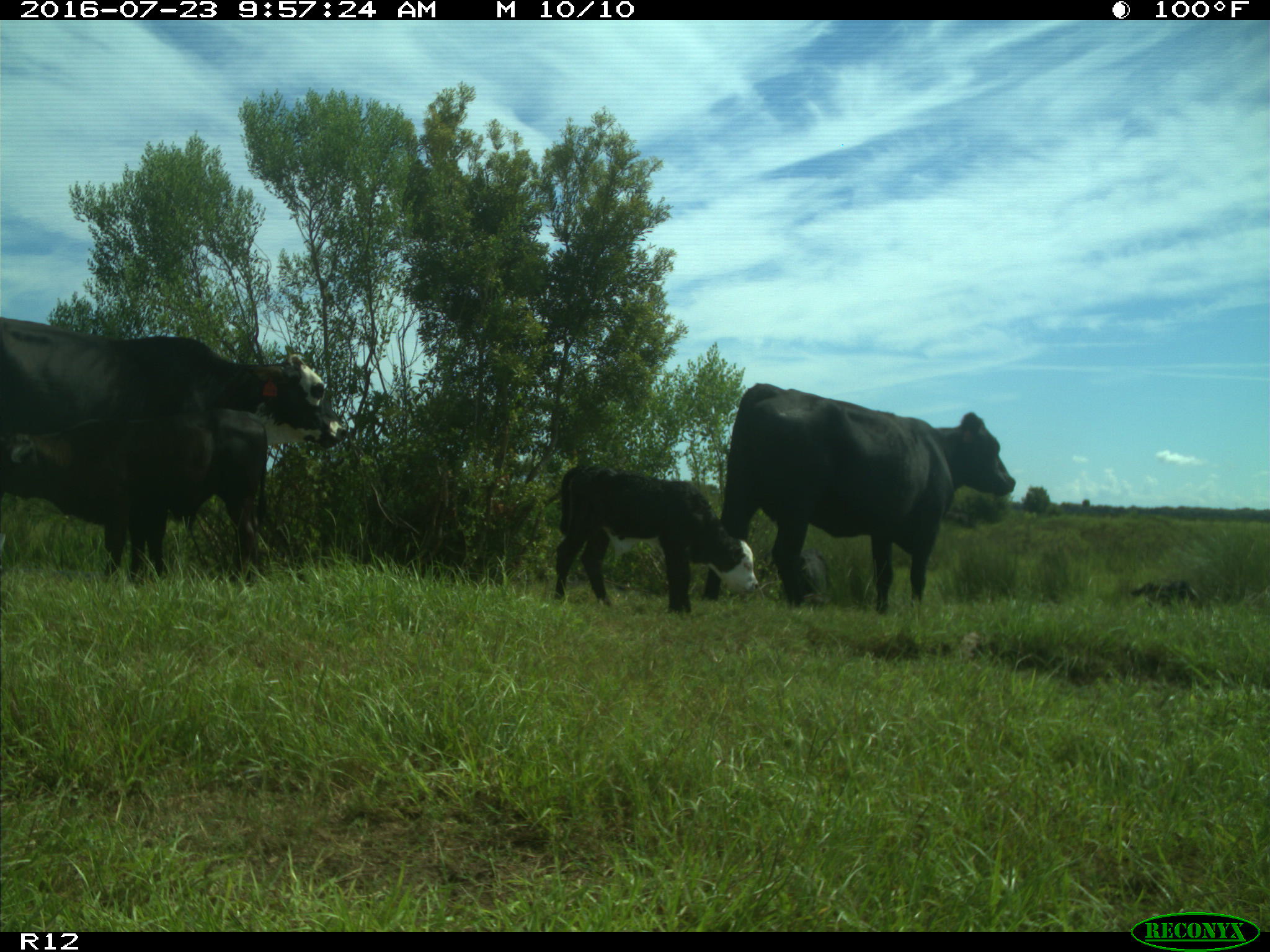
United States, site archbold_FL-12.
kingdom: Animalia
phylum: Chordata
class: Mammalia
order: Artiodactyla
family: Bovidae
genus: Bos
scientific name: Bos taurus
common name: domestic cow